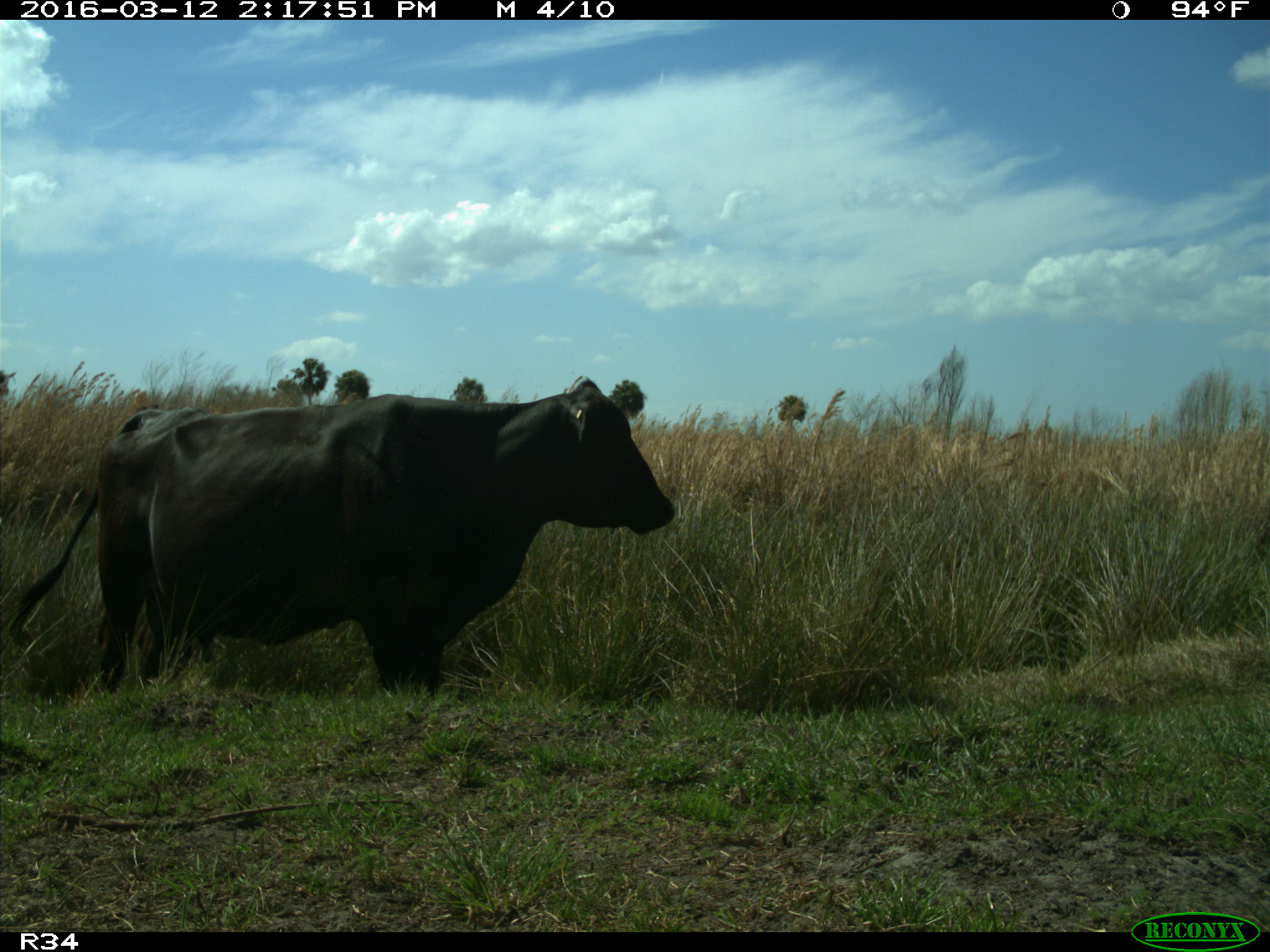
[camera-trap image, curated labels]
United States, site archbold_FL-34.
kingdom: Animalia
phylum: Chordata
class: Mammalia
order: Artiodactyla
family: Bovidae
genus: Bos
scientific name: Bos taurus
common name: domestic cow